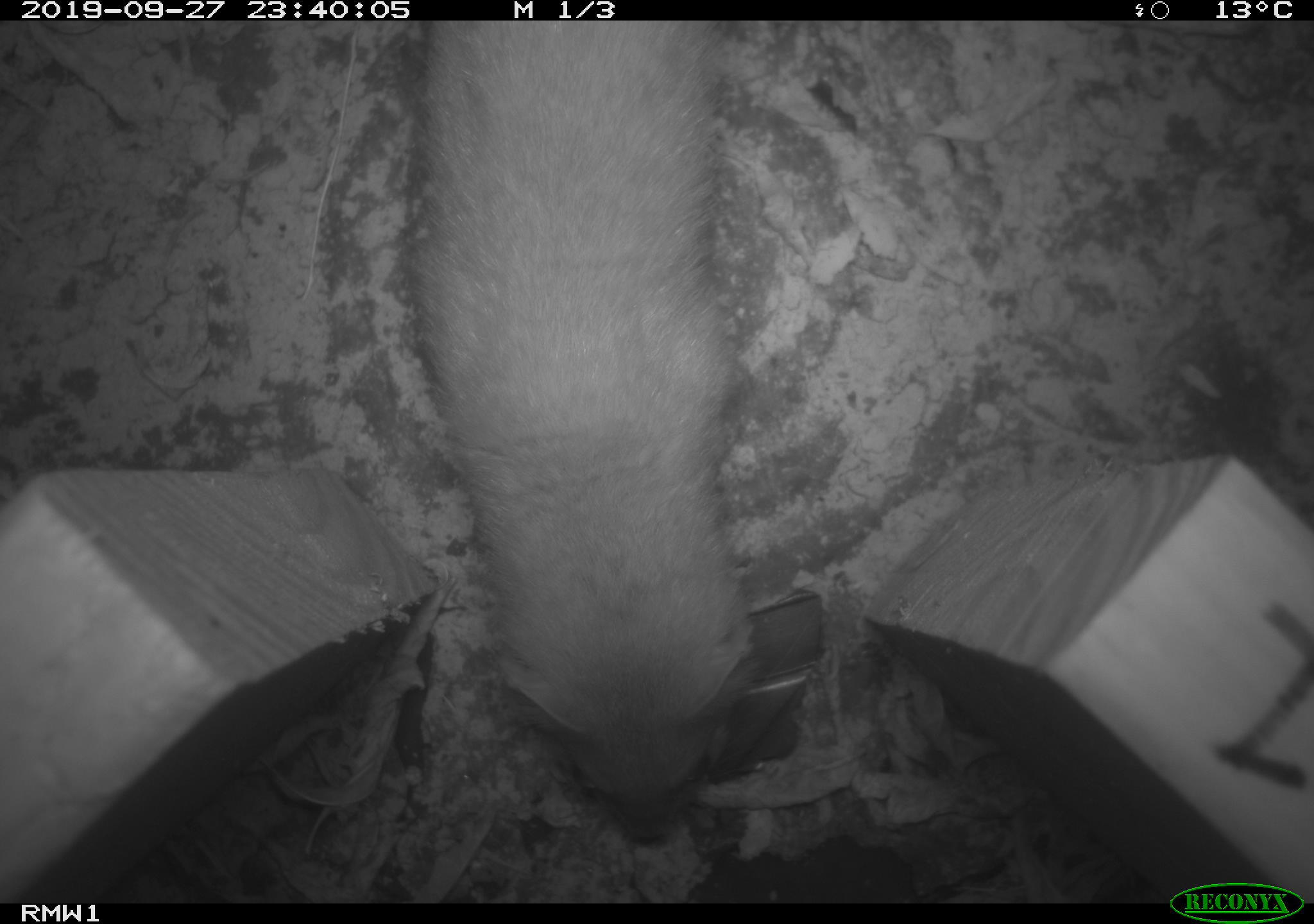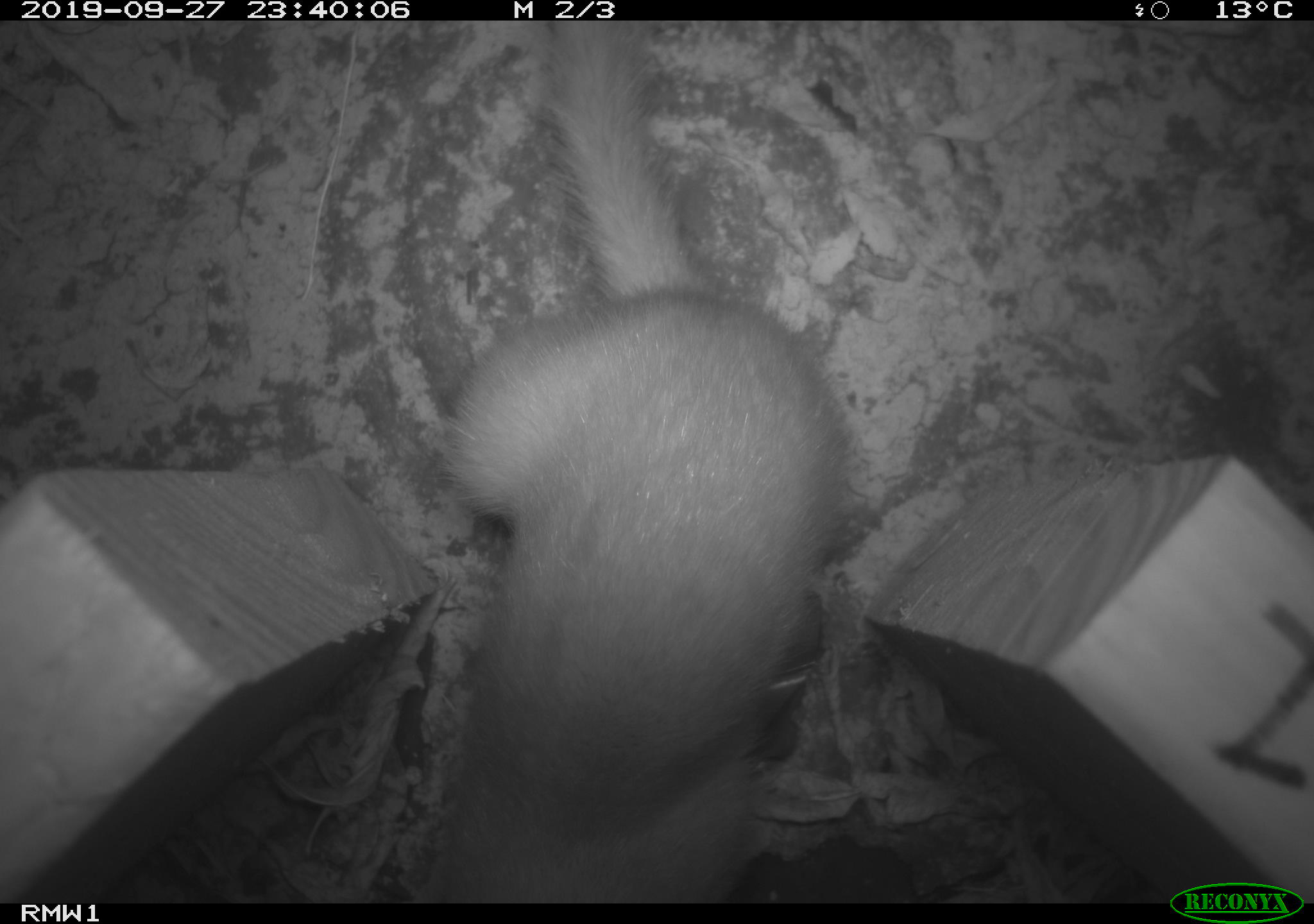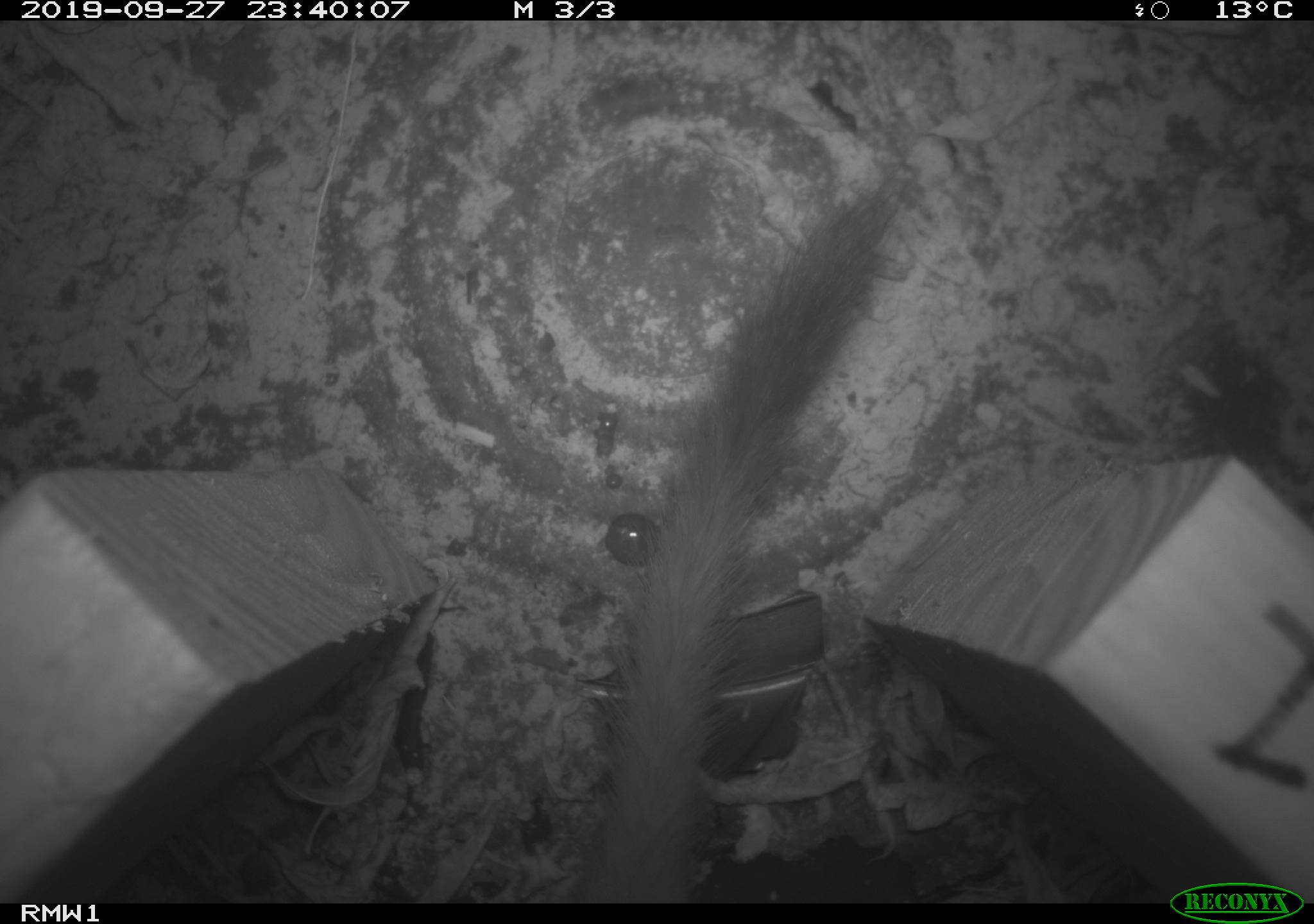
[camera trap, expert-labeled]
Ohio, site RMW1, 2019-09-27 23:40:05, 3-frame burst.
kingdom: Animalia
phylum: Chordata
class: Mammalia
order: Carnivora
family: Mustelidae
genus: Neogale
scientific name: Neogale frenata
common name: long-tailed weasel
Long-tailed weasel (Neogale frenata).